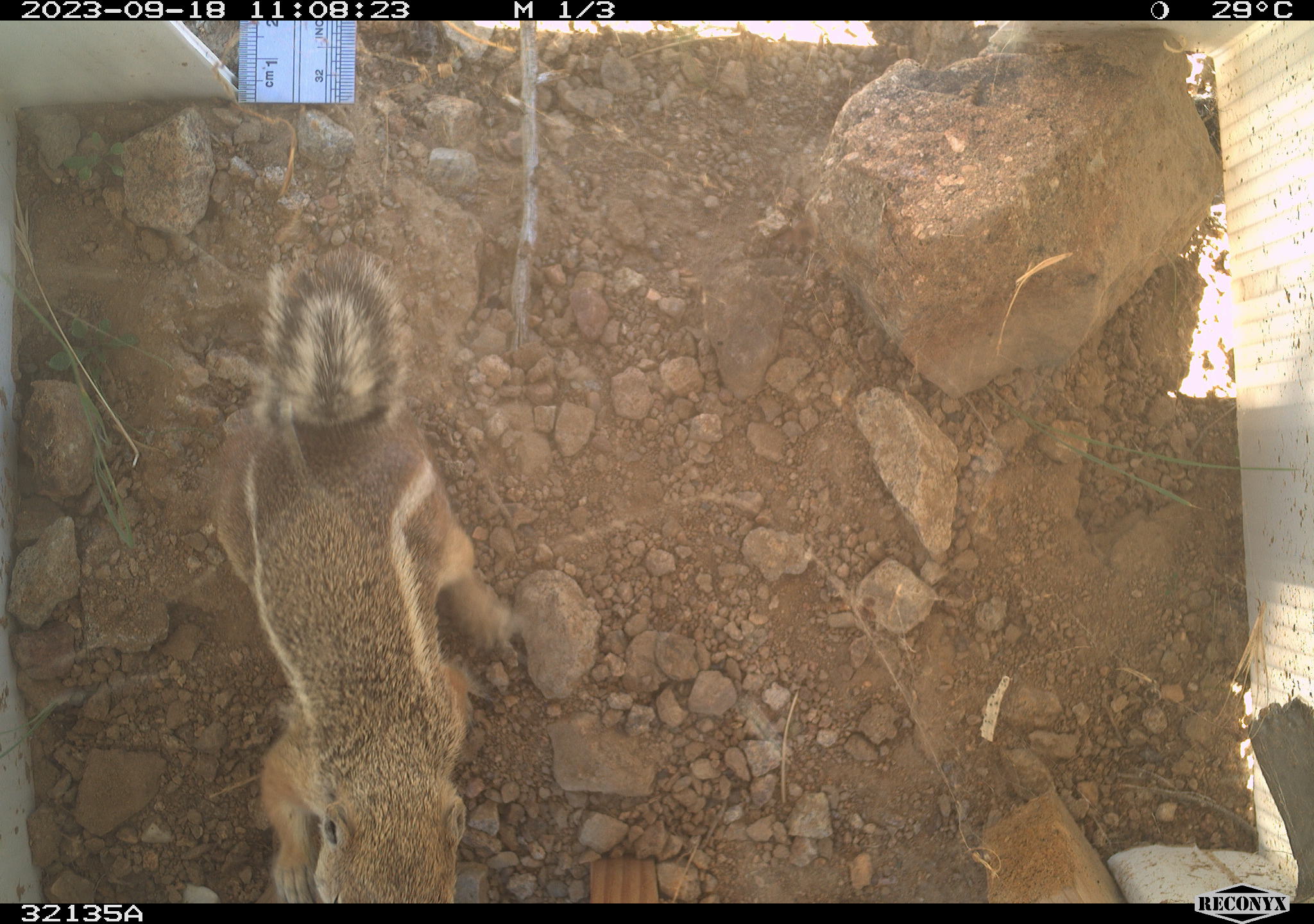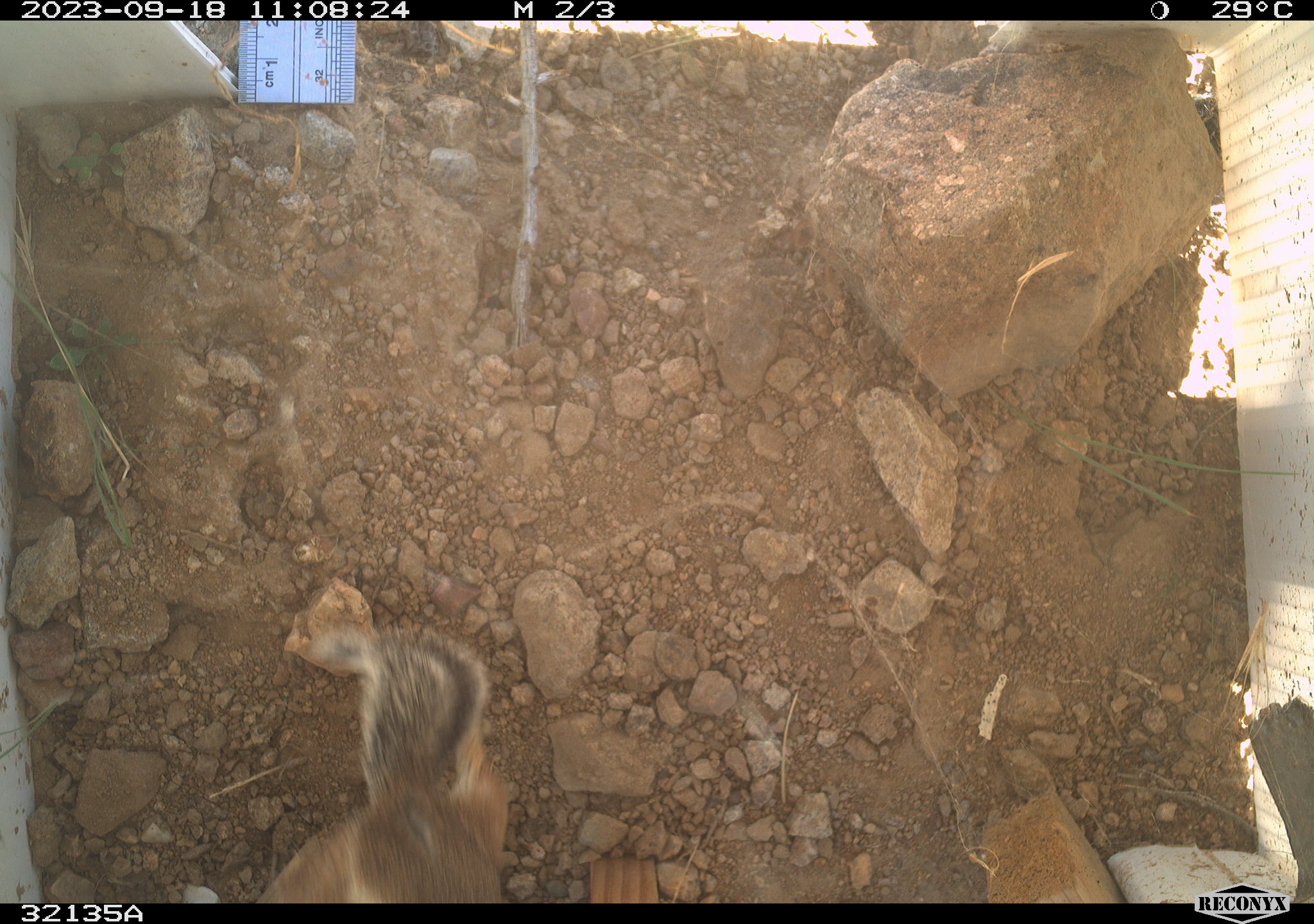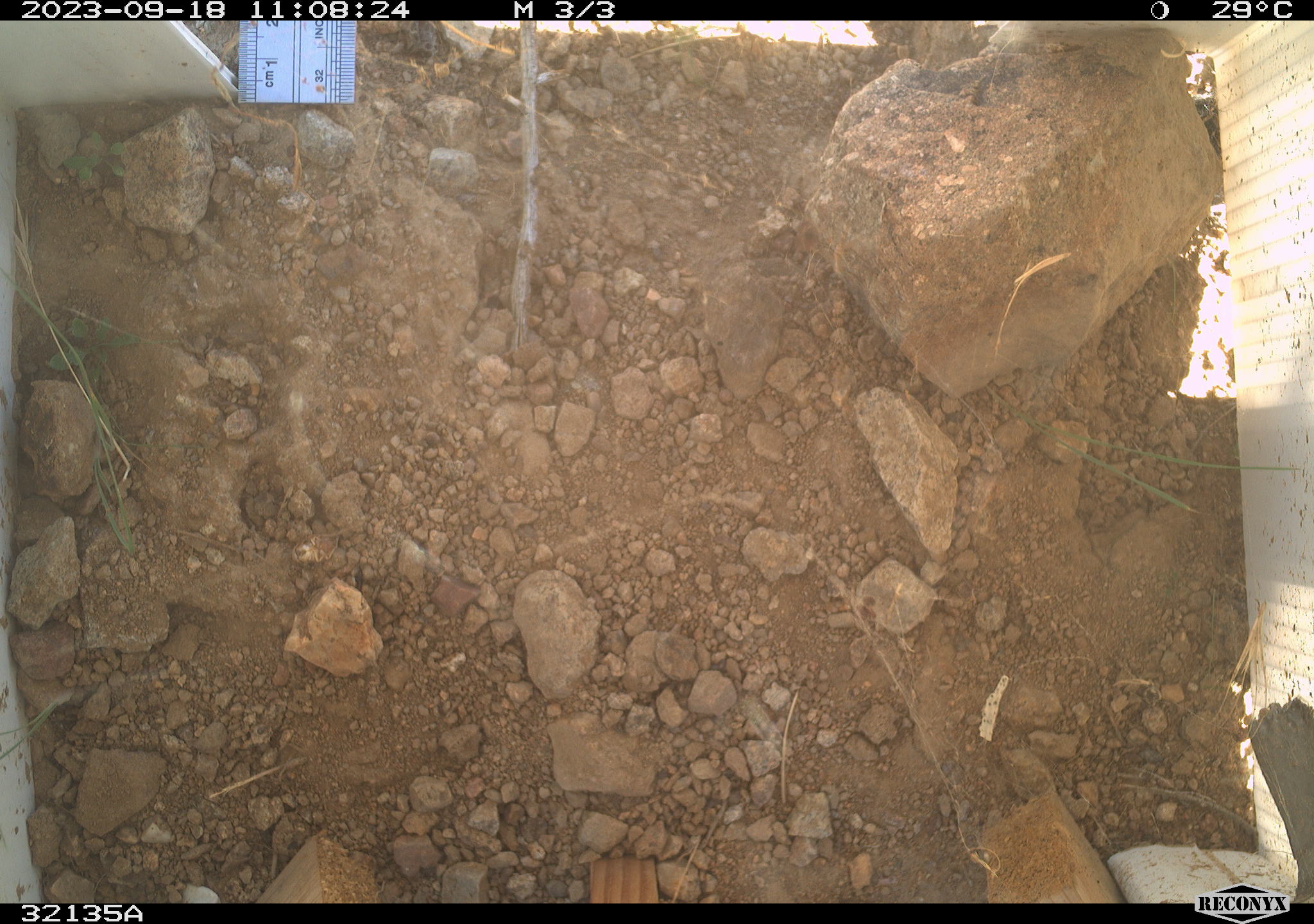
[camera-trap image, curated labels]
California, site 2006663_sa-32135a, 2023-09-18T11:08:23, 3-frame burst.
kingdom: Animalia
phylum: Chordata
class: Mammalia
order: Rodentia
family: Sciuridae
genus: Ammospermophilus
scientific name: Ammospermophilus leucurus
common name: white-tailed antelope squirrel